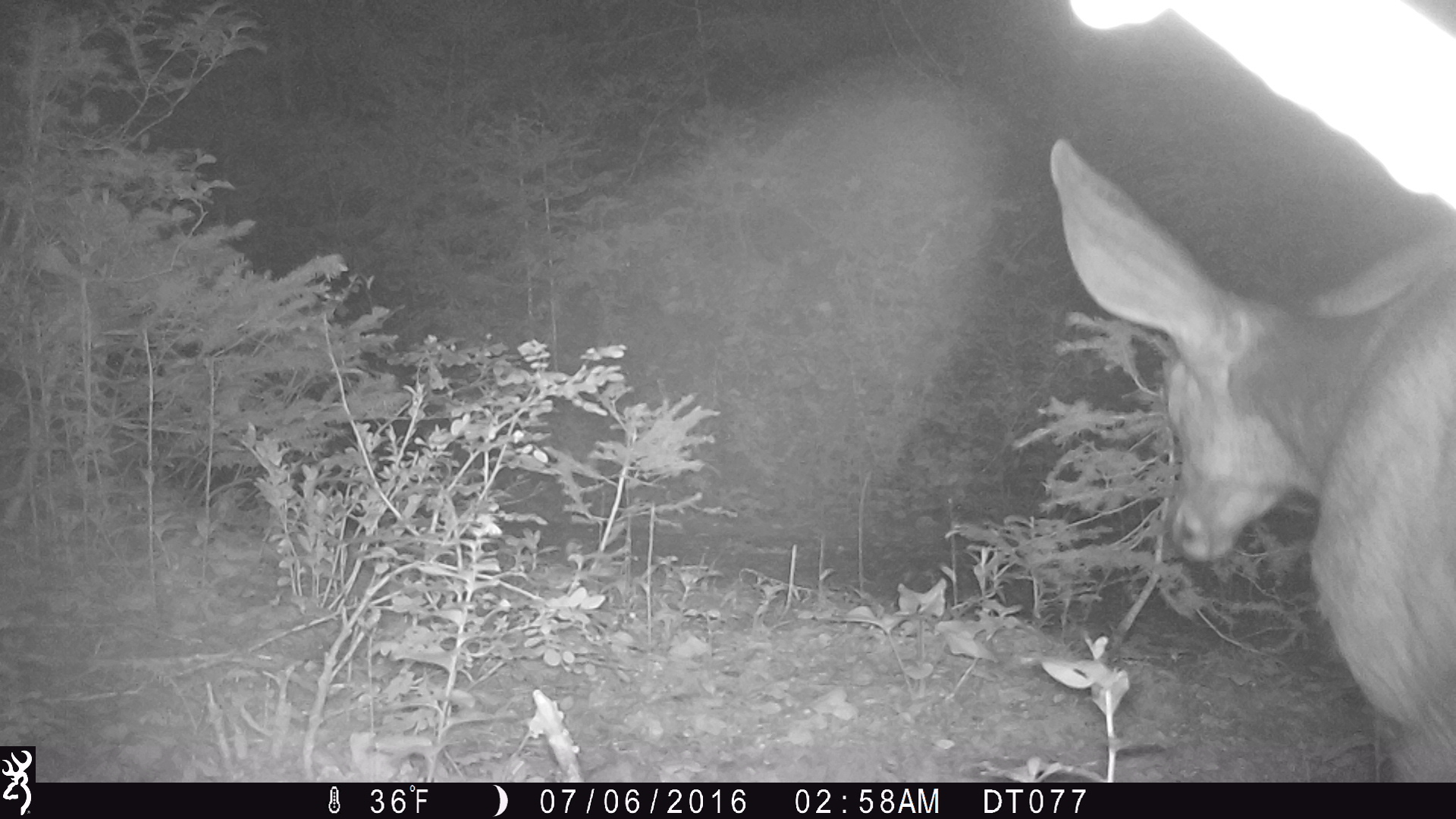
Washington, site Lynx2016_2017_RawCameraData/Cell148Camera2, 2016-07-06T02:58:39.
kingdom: Animalia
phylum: Chordata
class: Mammalia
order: Artiodactyla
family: Cervidae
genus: Odocoileus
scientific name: Odocoileus hemionus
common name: mule deer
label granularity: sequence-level